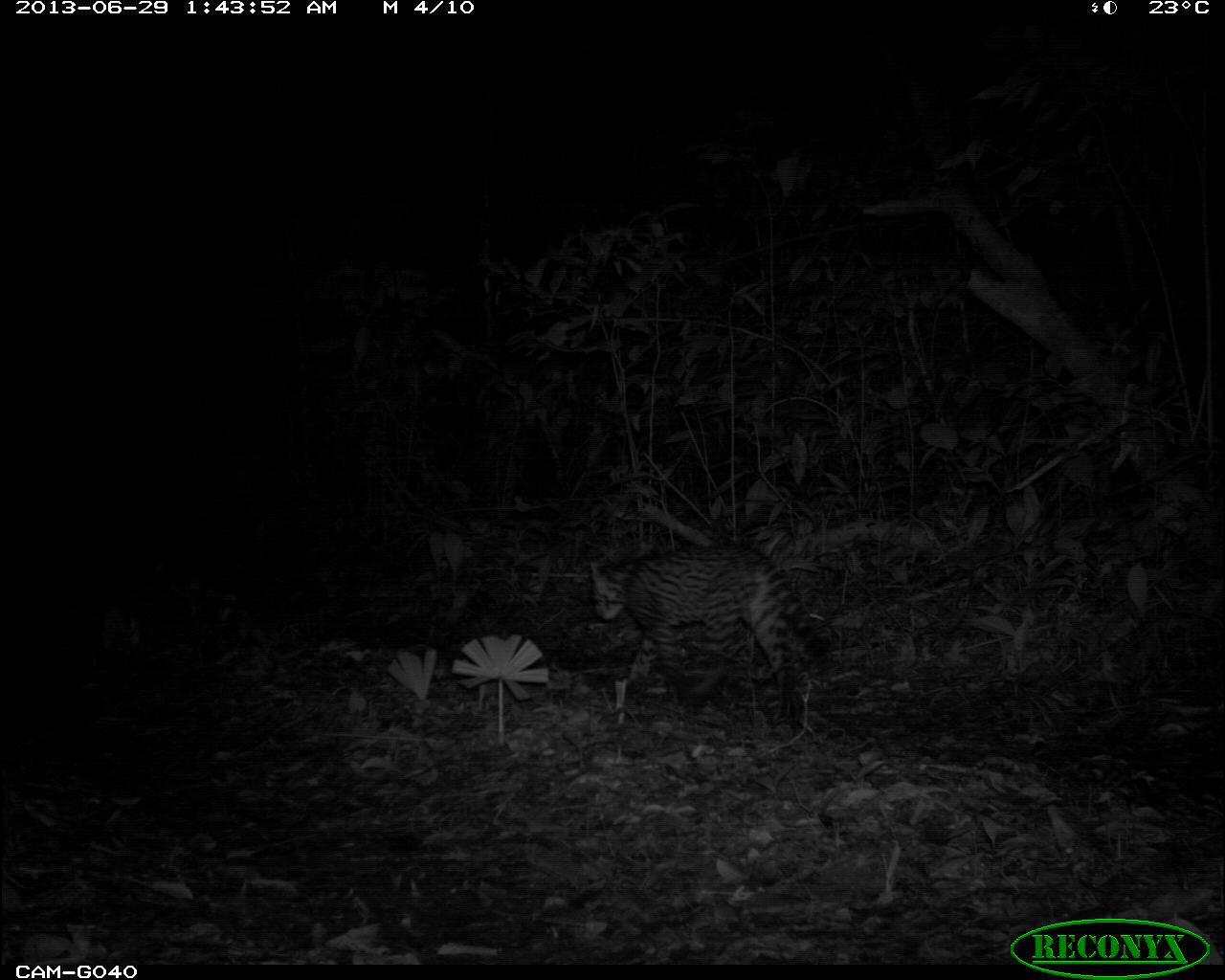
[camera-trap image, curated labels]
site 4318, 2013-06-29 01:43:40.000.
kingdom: Animalia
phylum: Chordata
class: Mammalia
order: Carnivora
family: Felidae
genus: Leopardus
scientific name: Leopardus pardalis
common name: ocelot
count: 1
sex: female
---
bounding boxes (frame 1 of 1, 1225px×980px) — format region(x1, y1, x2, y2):
leopardus pardalis: region(588, 544, 834, 732)